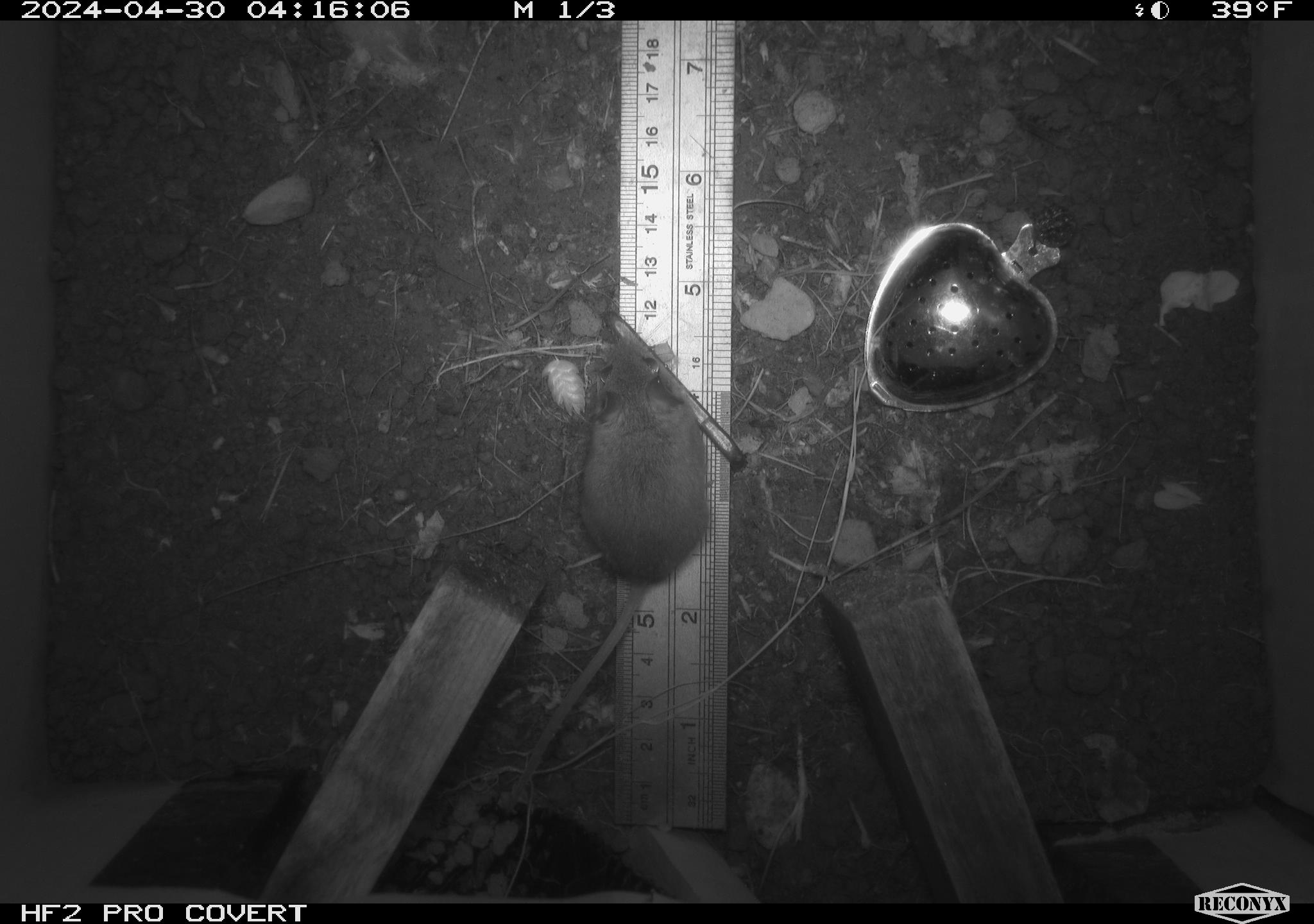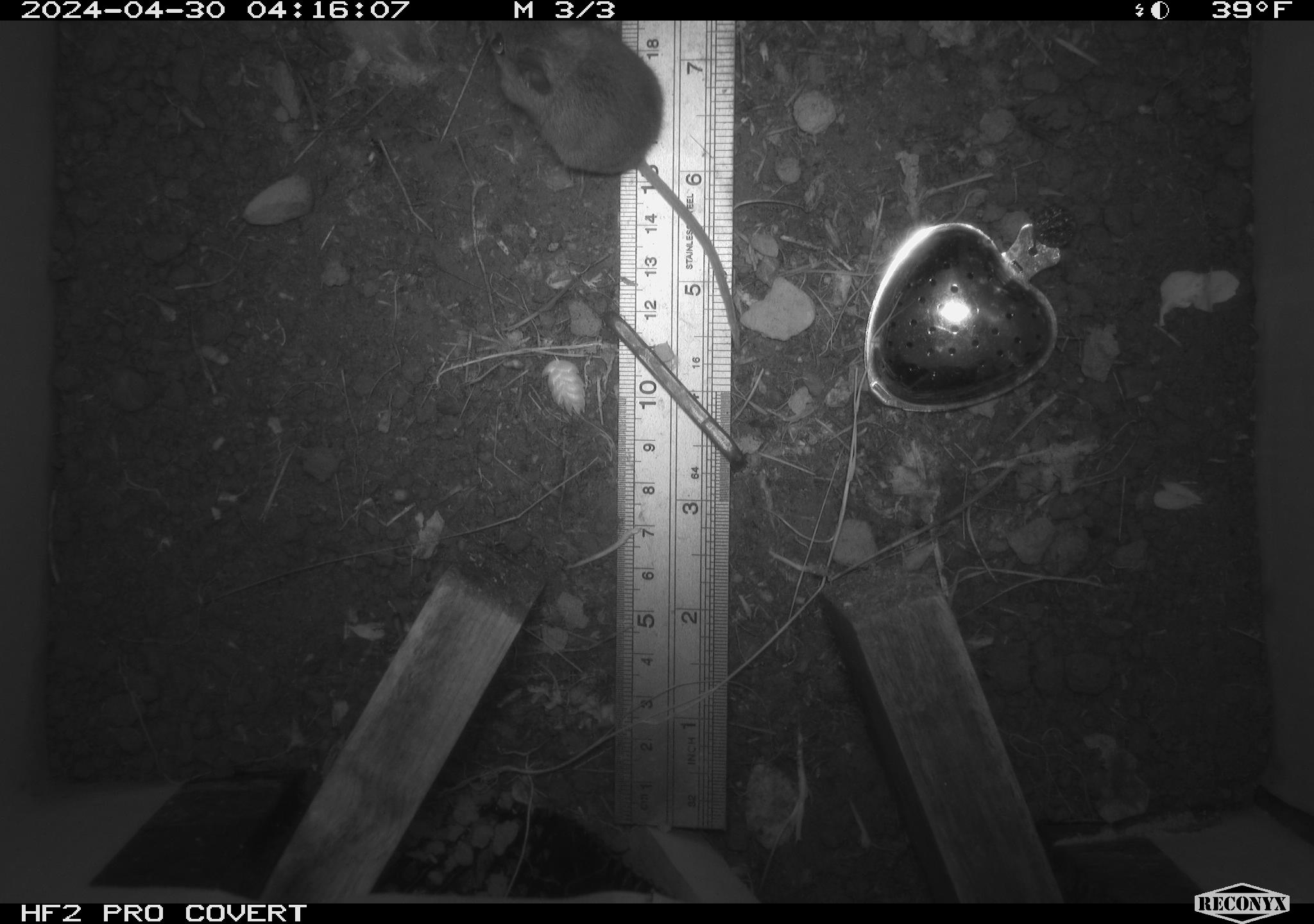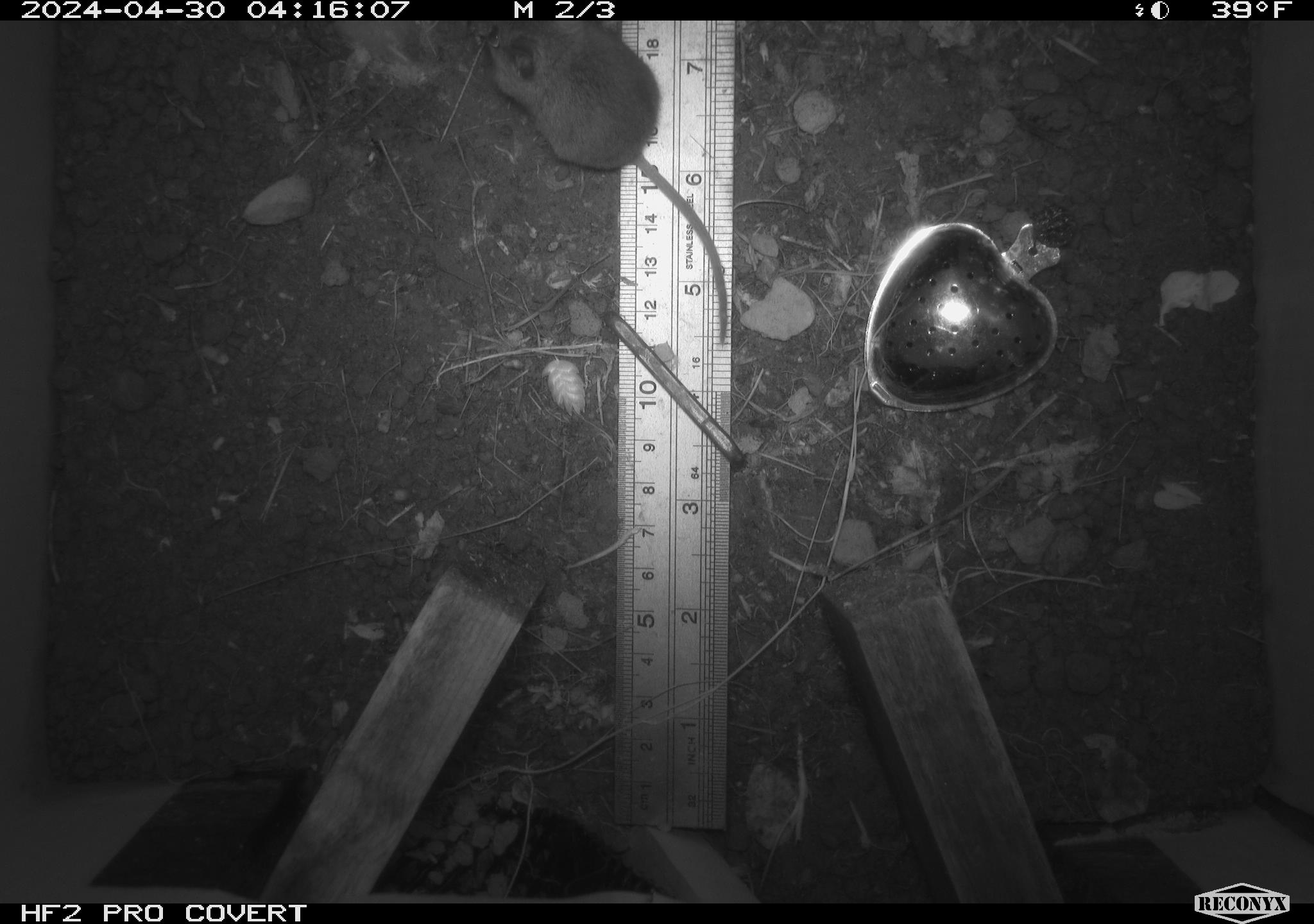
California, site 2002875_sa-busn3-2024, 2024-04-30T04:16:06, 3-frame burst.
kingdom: Animalia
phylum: Chordata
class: Mammalia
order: Rodentia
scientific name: Rodentia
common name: mouse species